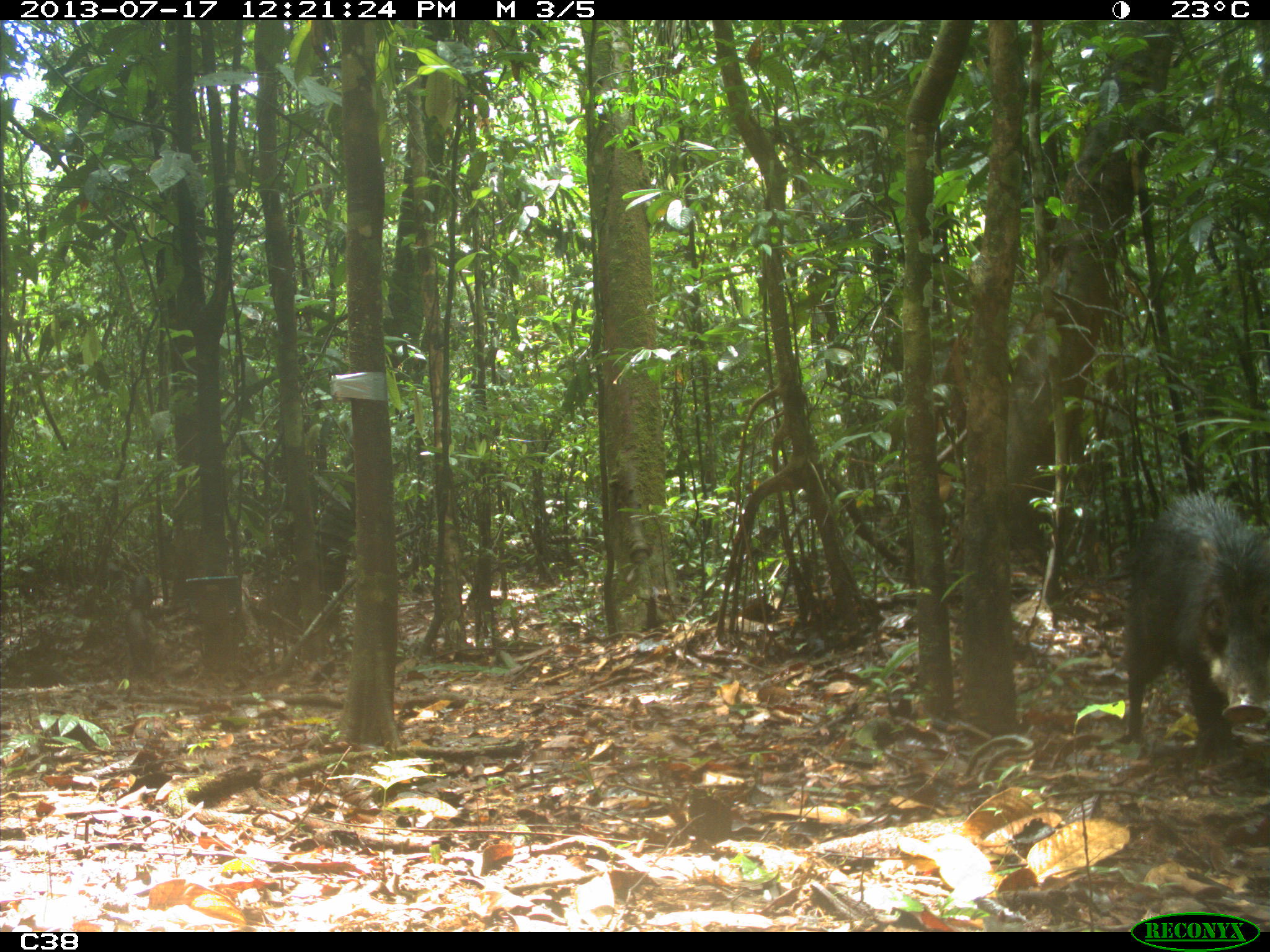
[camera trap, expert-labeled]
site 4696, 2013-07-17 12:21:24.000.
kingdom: Animalia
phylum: Chordata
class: Mammalia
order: Artiodactyla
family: Tayassuidae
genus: Tayassu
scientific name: Tayassu pecari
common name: white-lipped peccary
Tayassu pecari (white-lipped peccary), count 9, age adult.